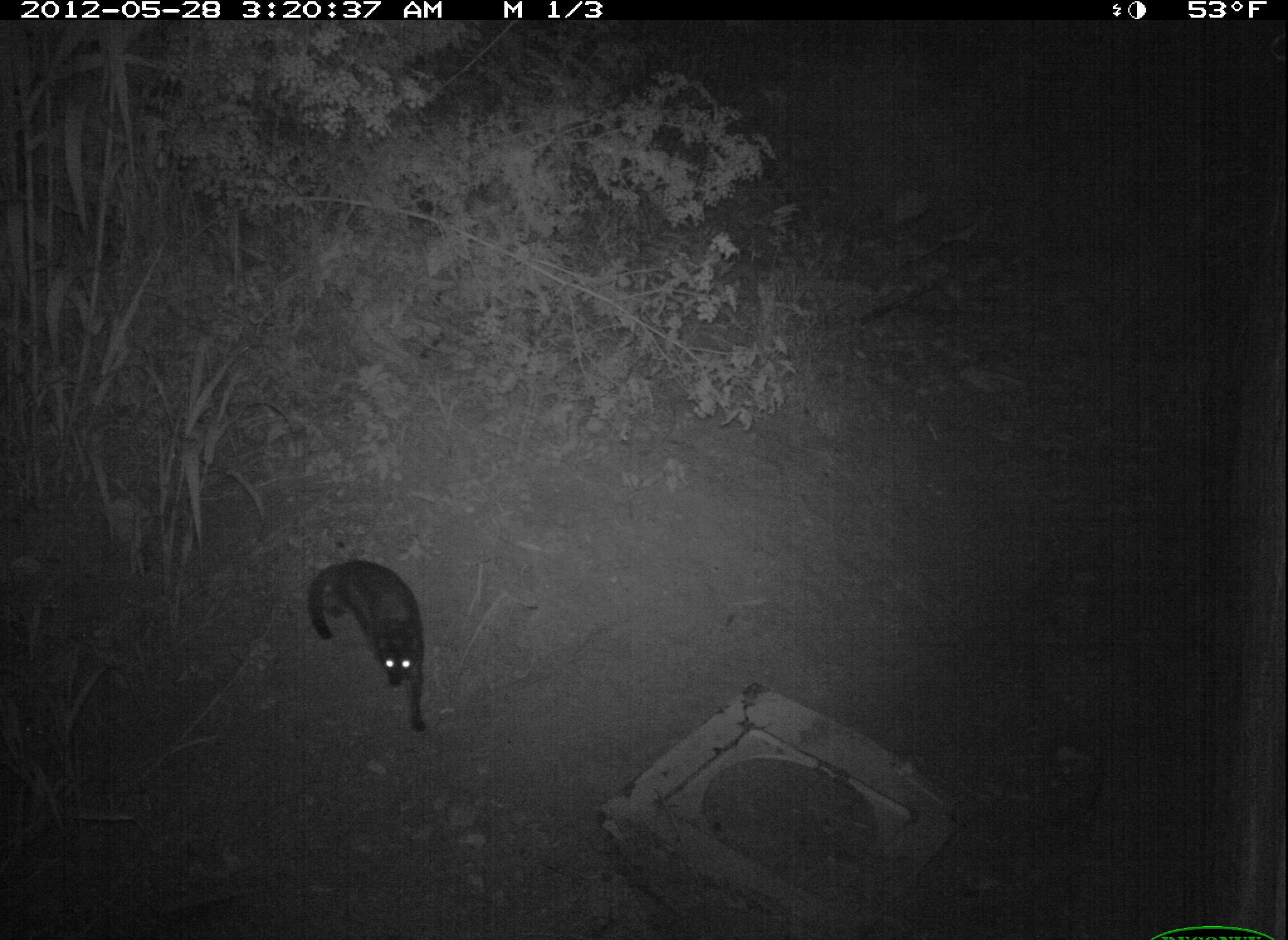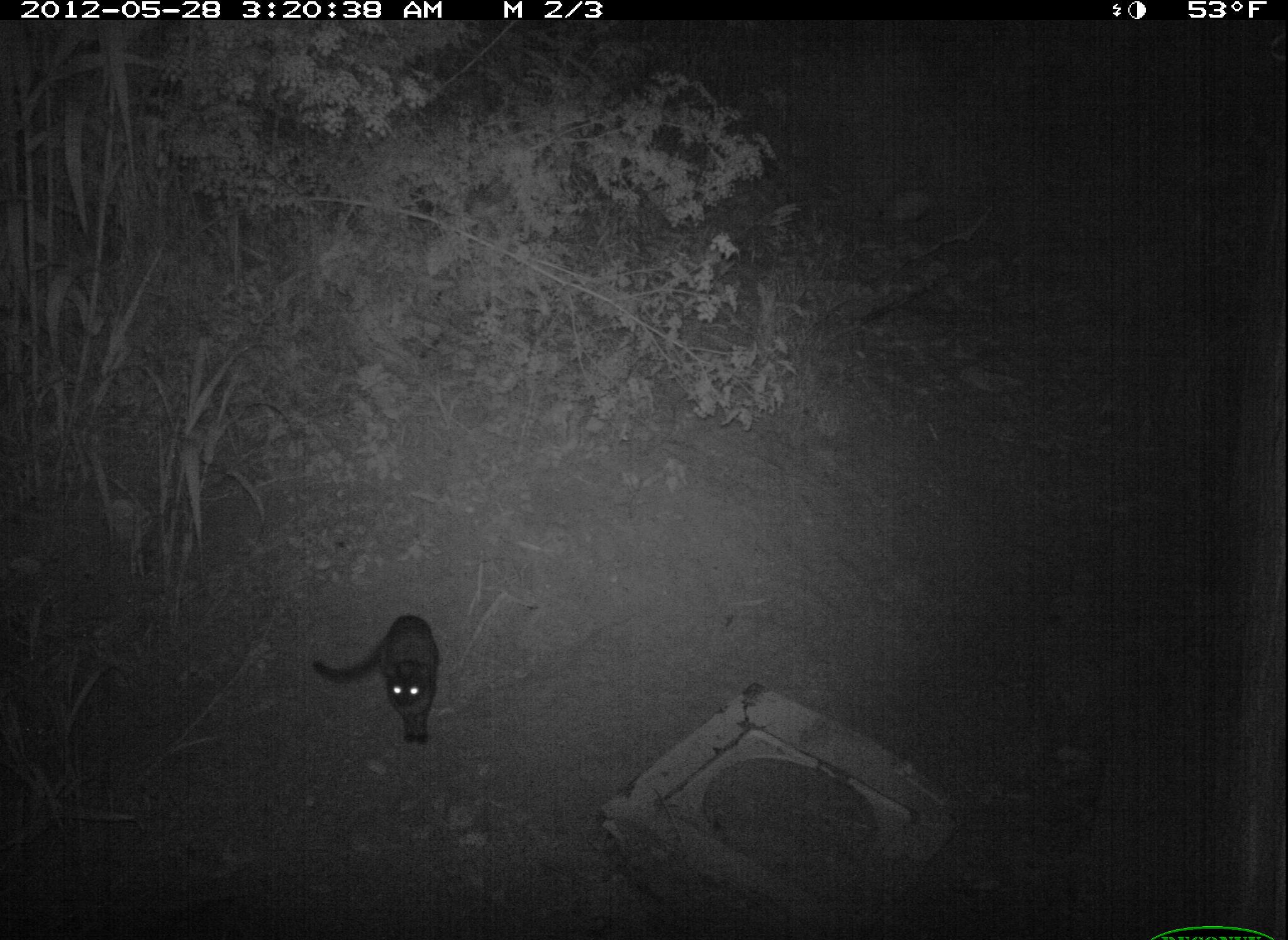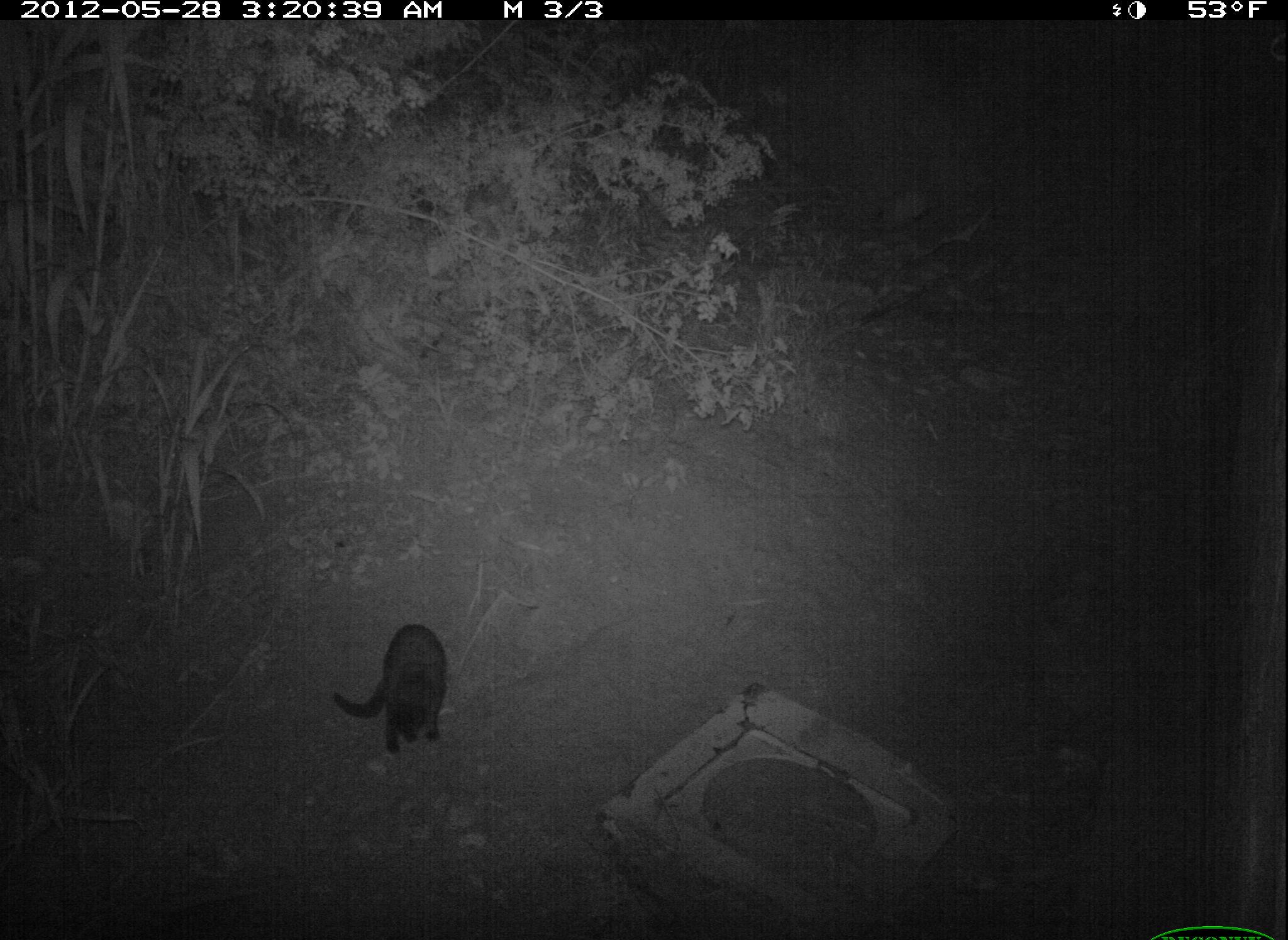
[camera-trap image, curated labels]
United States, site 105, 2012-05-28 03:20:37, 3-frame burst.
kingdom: Animalia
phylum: Chordata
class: Mammalia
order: Carnivora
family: Felidae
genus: Felis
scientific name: Felis catus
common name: cat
Cat (Felis catus).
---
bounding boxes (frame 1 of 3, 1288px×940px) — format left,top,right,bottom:
cat: 298,551,437,743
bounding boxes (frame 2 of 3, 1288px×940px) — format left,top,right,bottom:
cat: 321,607,457,762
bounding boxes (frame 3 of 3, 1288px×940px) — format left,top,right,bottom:
cat: 338,614,460,767